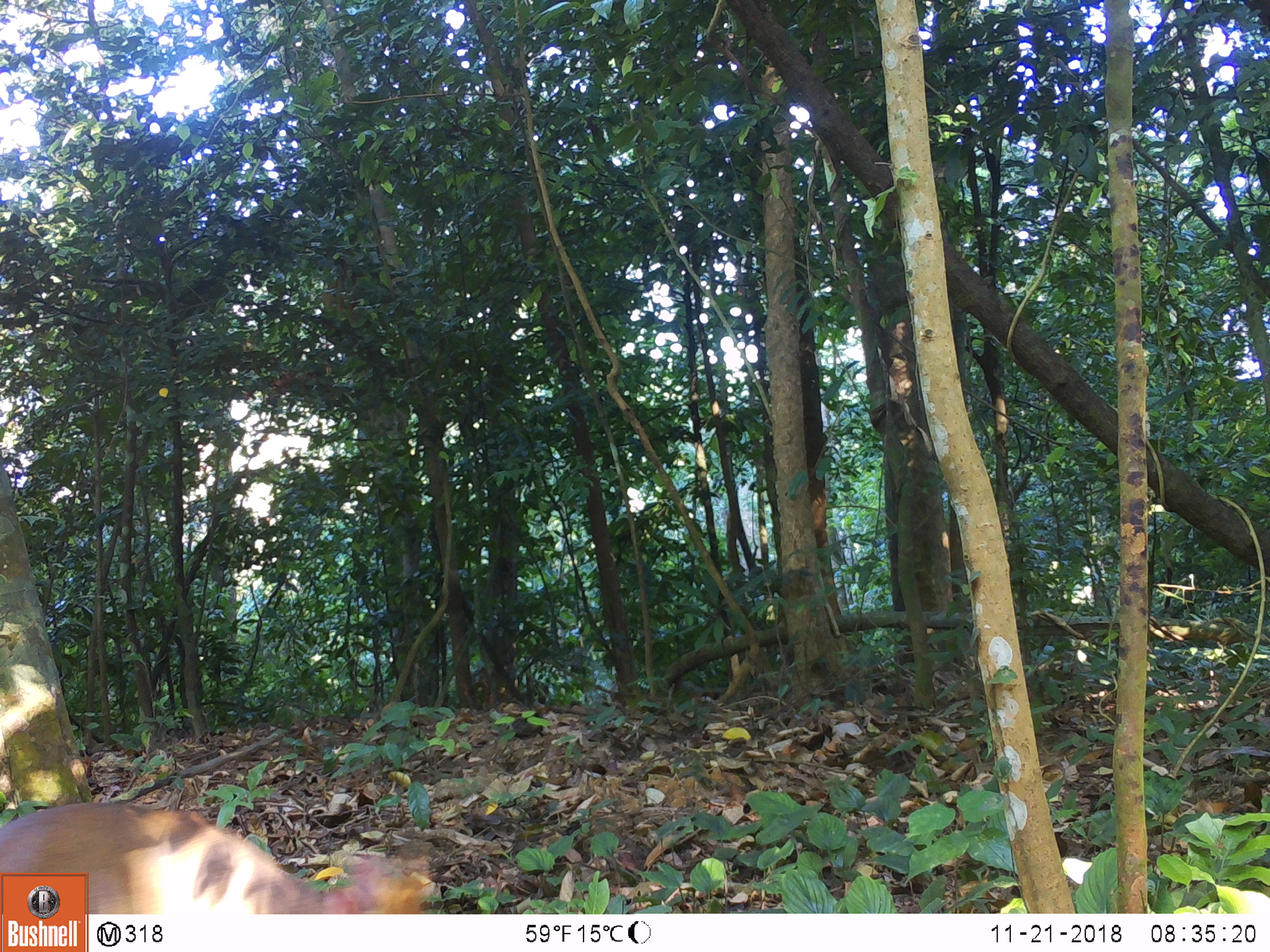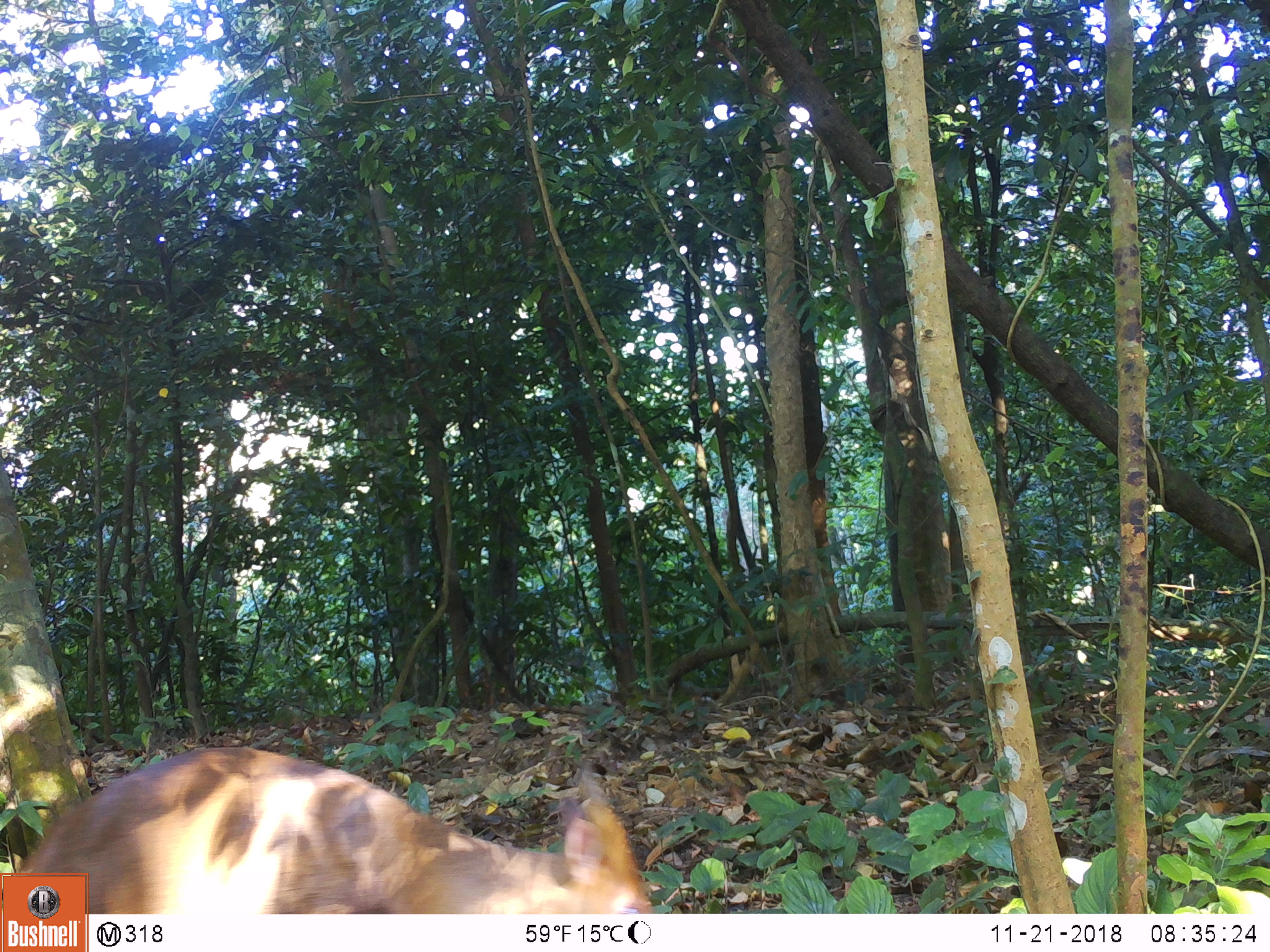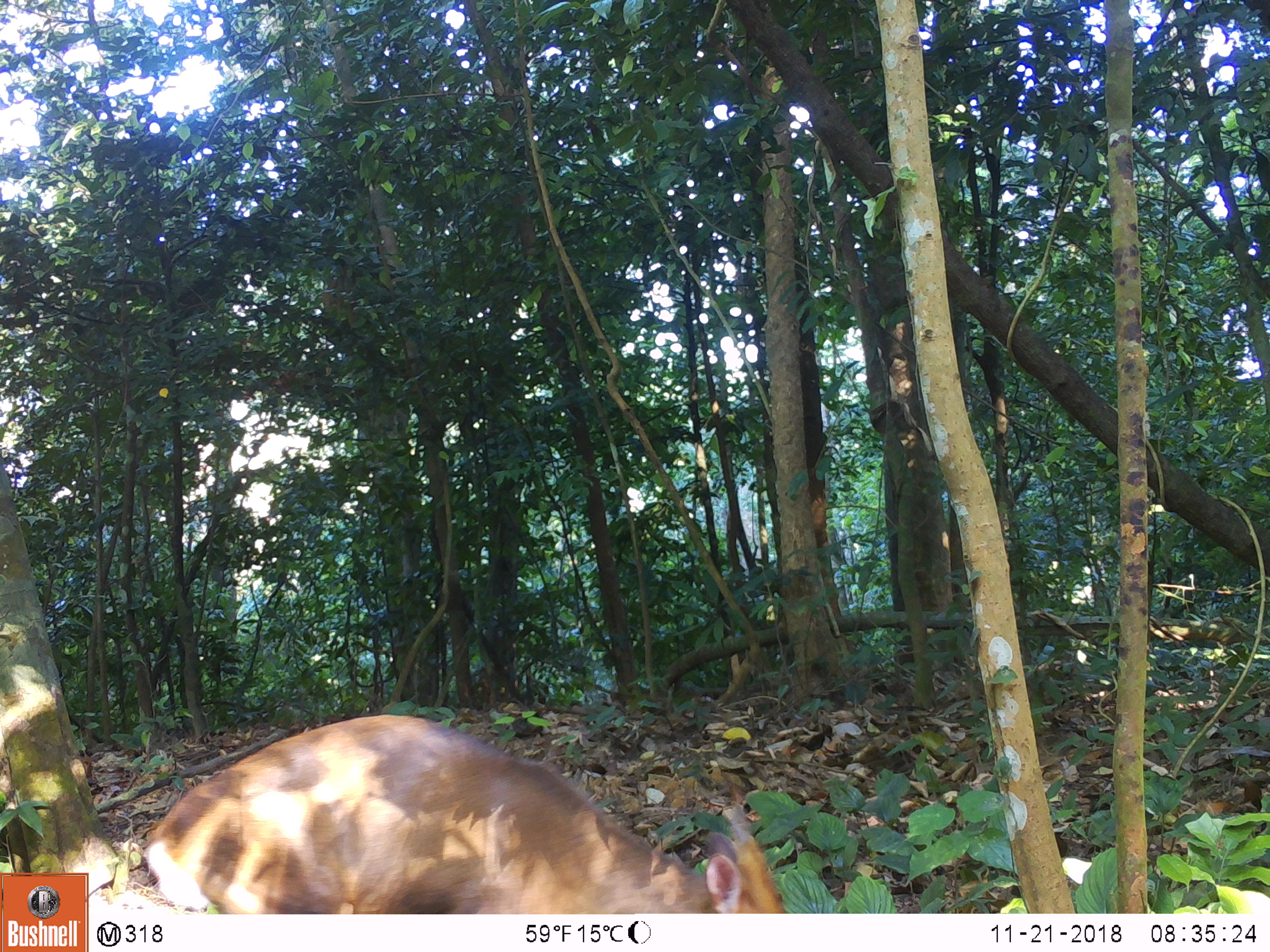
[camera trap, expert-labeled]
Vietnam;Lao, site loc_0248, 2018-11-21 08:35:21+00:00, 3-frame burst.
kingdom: Animalia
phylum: Chordata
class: Mammalia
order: Artiodactyla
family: Cervidae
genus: Muntiacus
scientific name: Muntiacus vuquangensis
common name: large-antlered muntjac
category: large antlered muntjac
Large antlered muntjac (large-antlered muntjac) (Muntiacus vuquangensis). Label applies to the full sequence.